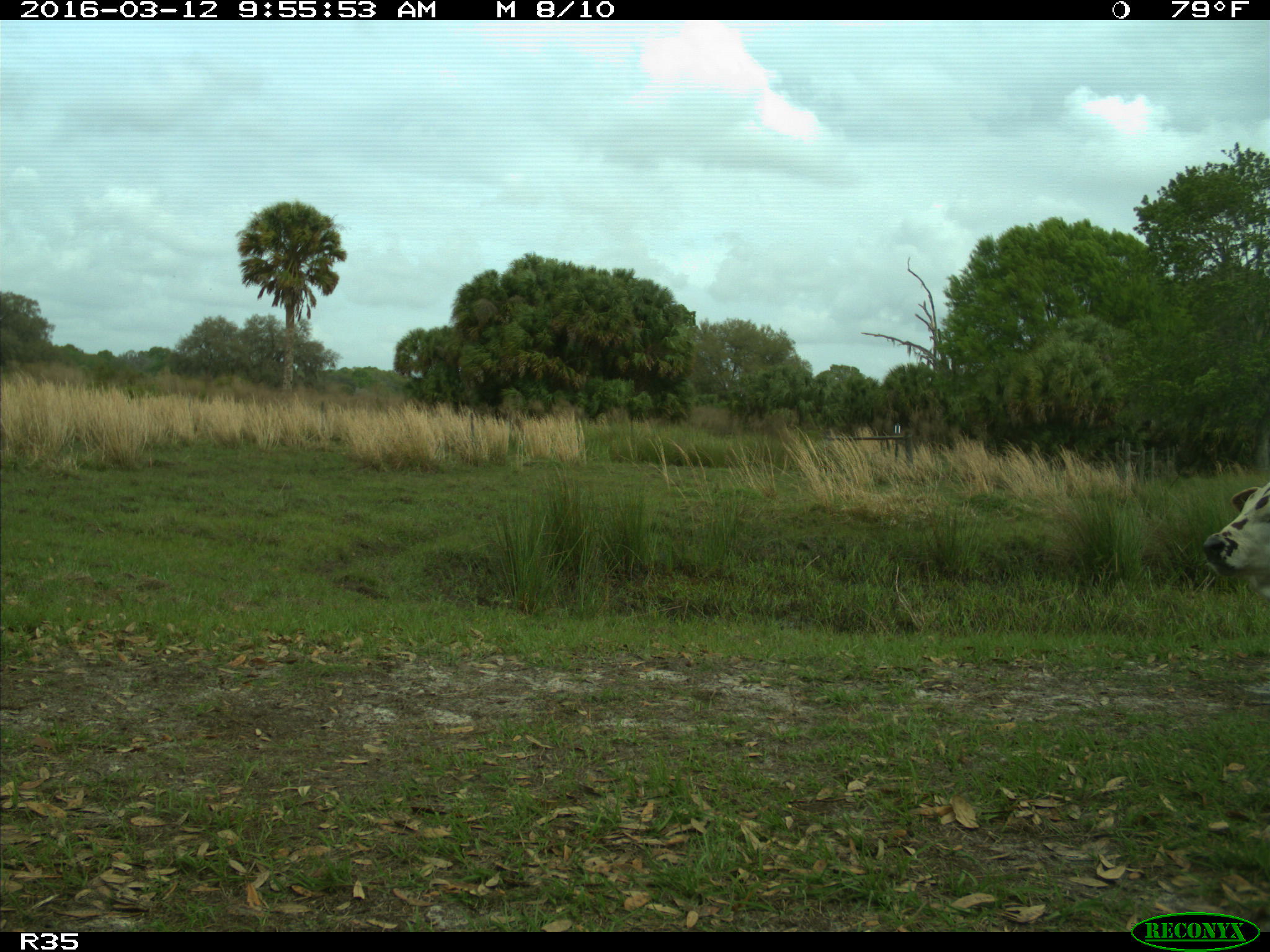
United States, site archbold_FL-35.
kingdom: Animalia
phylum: Chordata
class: Mammalia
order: Artiodactyla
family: Bovidae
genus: Bos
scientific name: Bos taurus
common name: domestic cow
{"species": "Bos taurus (domestic cow)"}